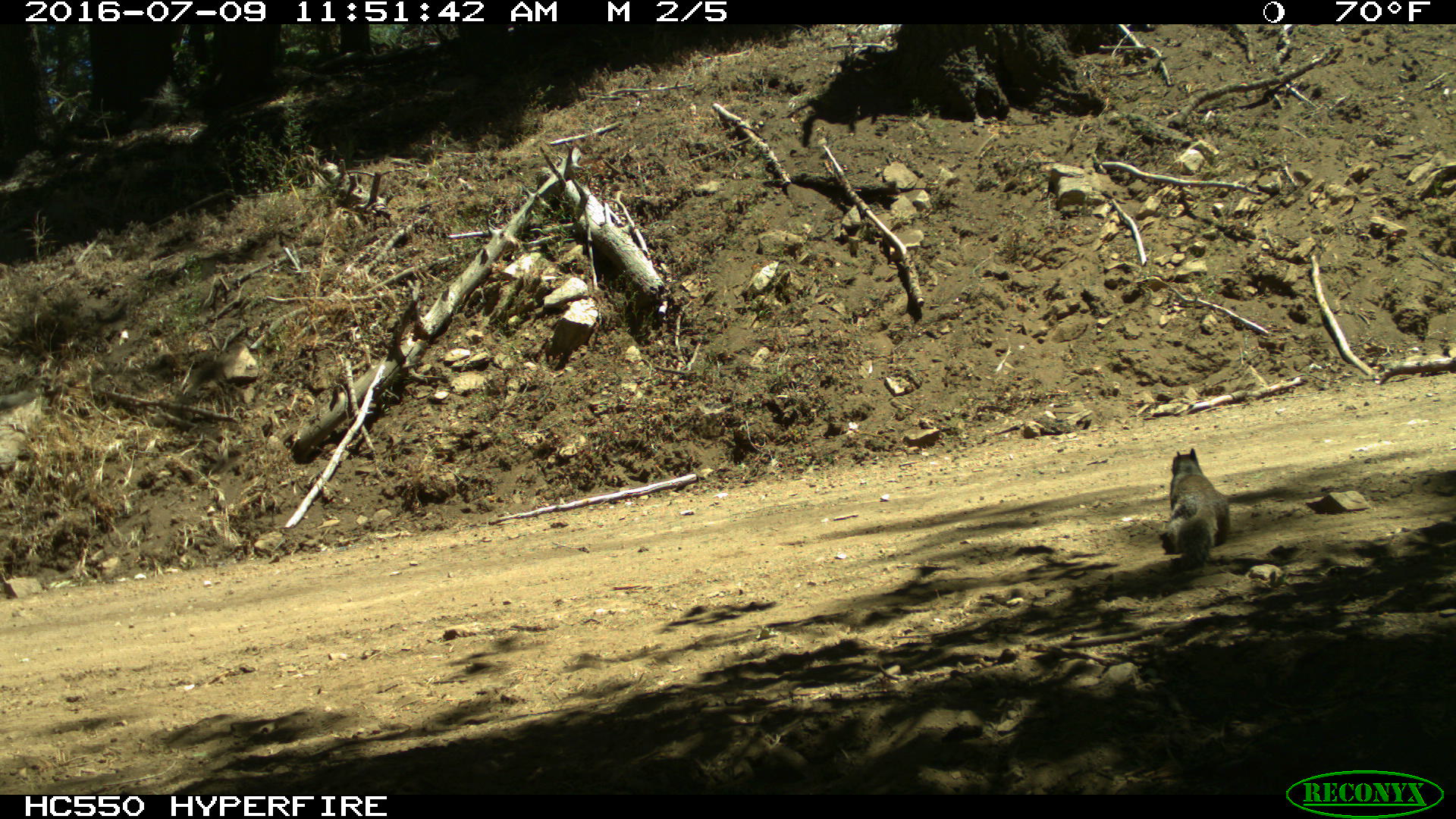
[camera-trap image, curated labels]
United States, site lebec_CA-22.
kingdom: Animalia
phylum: Chordata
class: Mammalia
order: Rodentia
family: Sciuridae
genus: Otospermophilus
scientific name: Otospermophilus beecheyi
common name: california ground squirrel